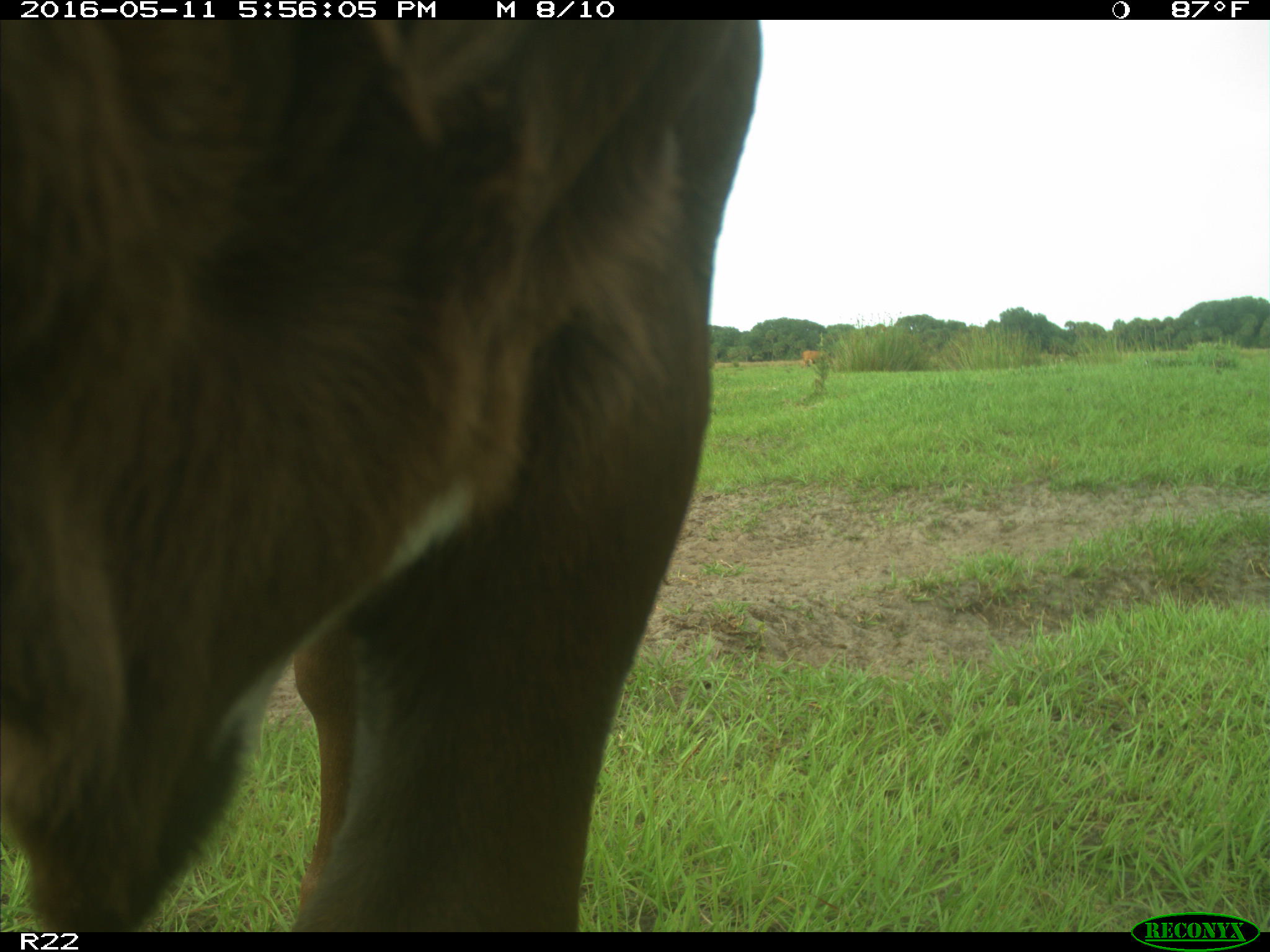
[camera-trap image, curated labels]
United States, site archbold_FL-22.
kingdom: Animalia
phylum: Chordata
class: Mammalia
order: Artiodactyla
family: Bovidae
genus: Bos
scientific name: Bos taurus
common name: domestic cow